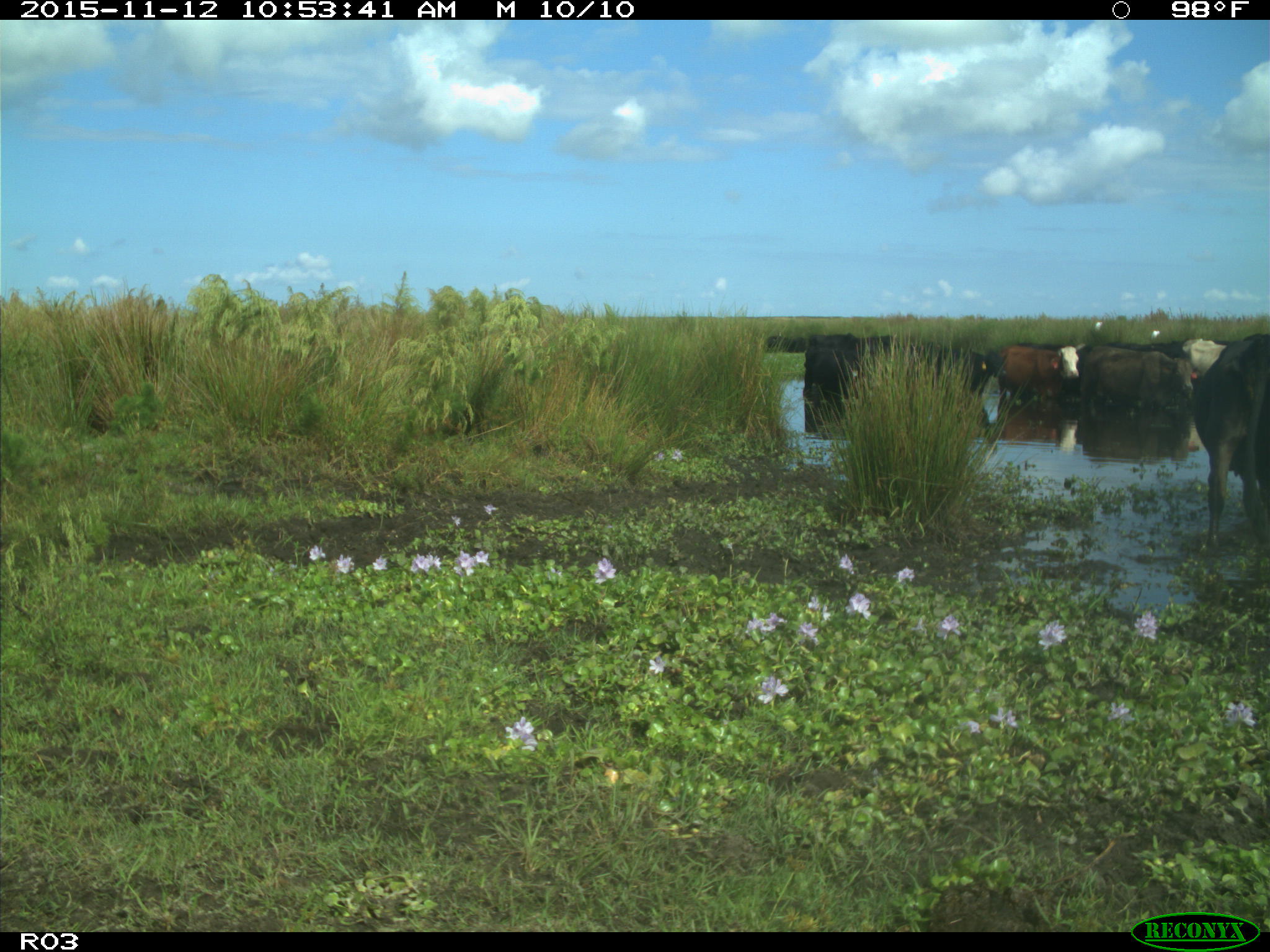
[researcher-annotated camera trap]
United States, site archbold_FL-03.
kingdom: Animalia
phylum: Chordata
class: Mammalia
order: Artiodactyla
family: Bovidae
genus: Bos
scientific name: Bos taurus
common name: domestic cow